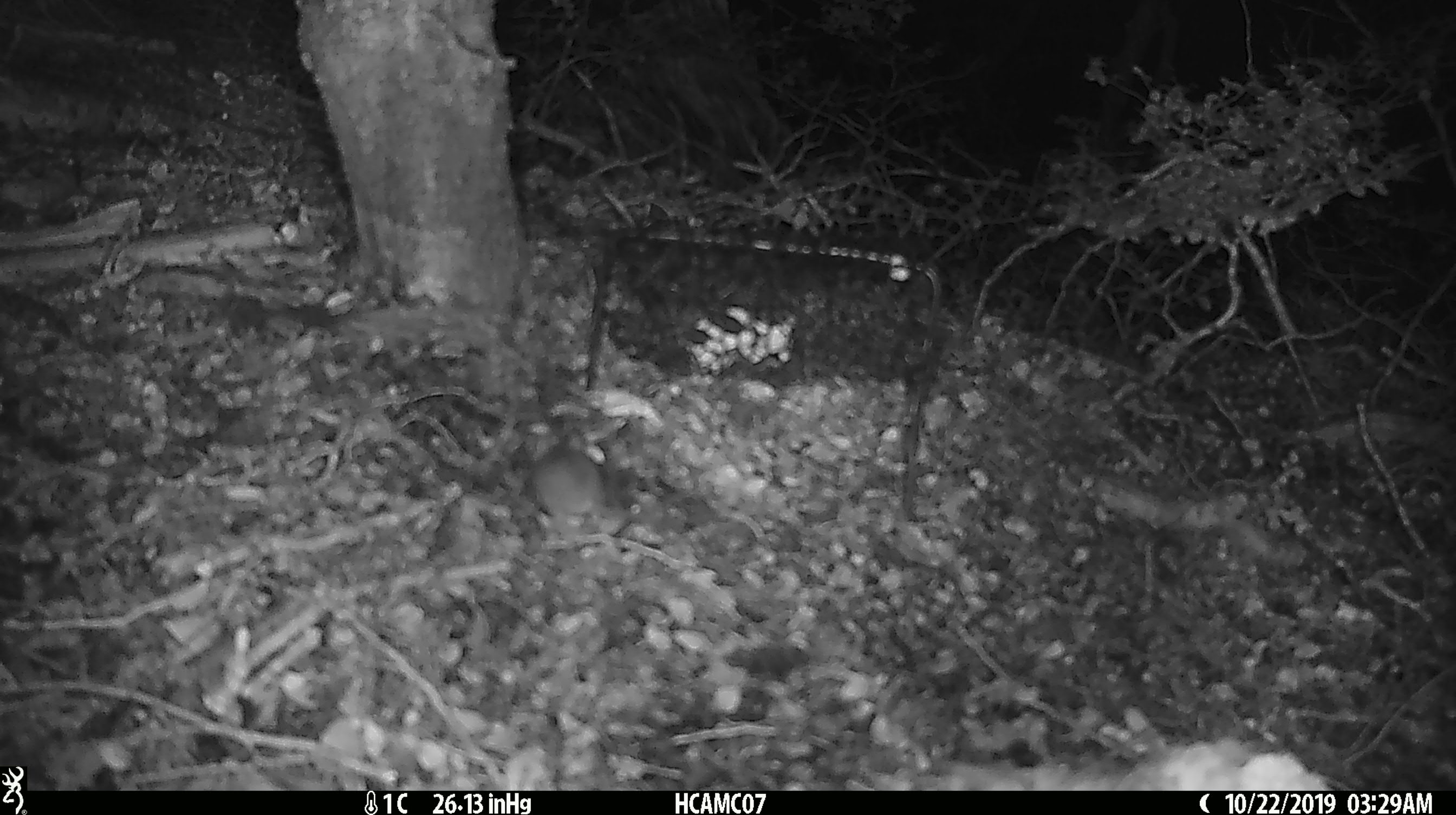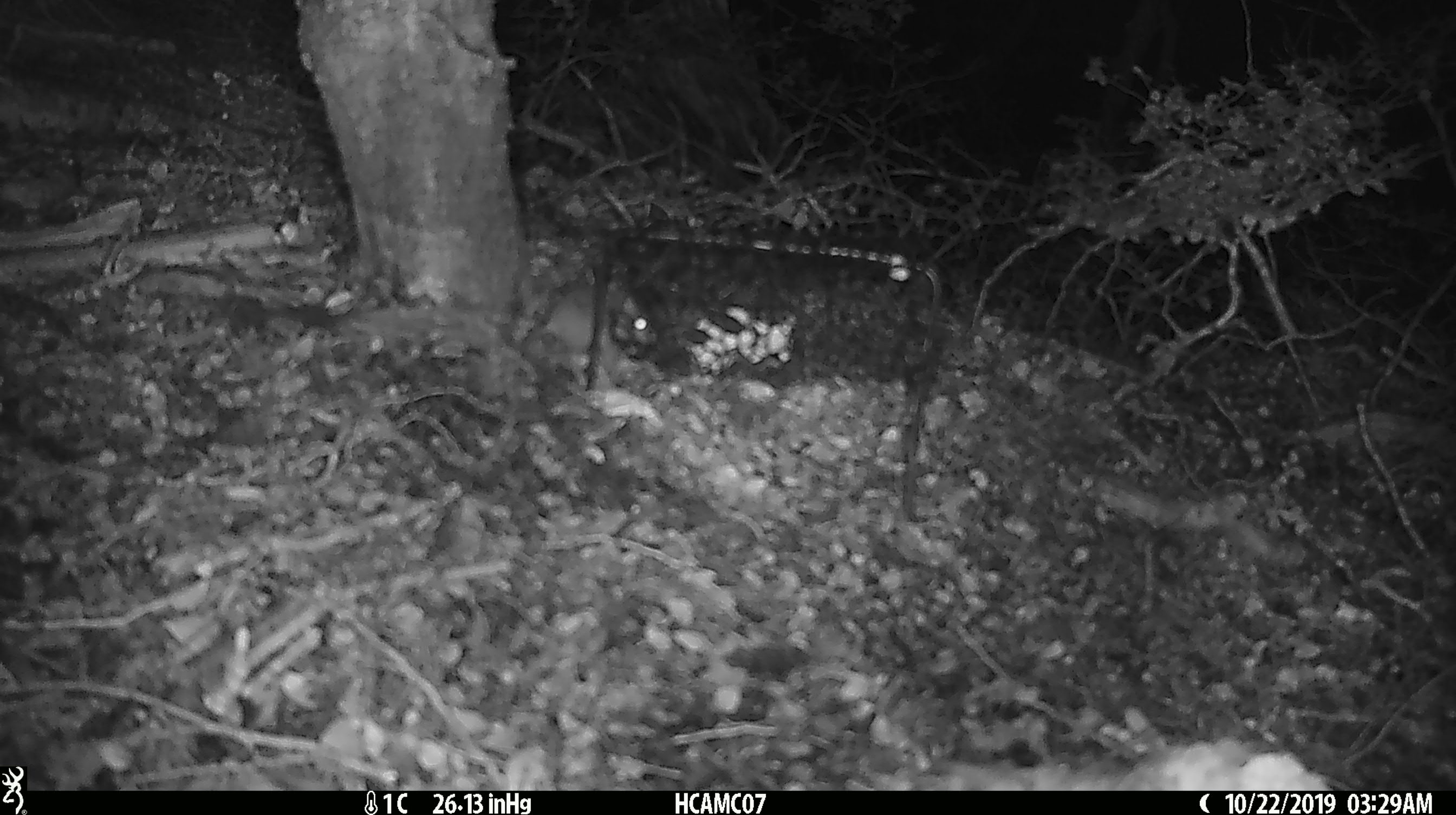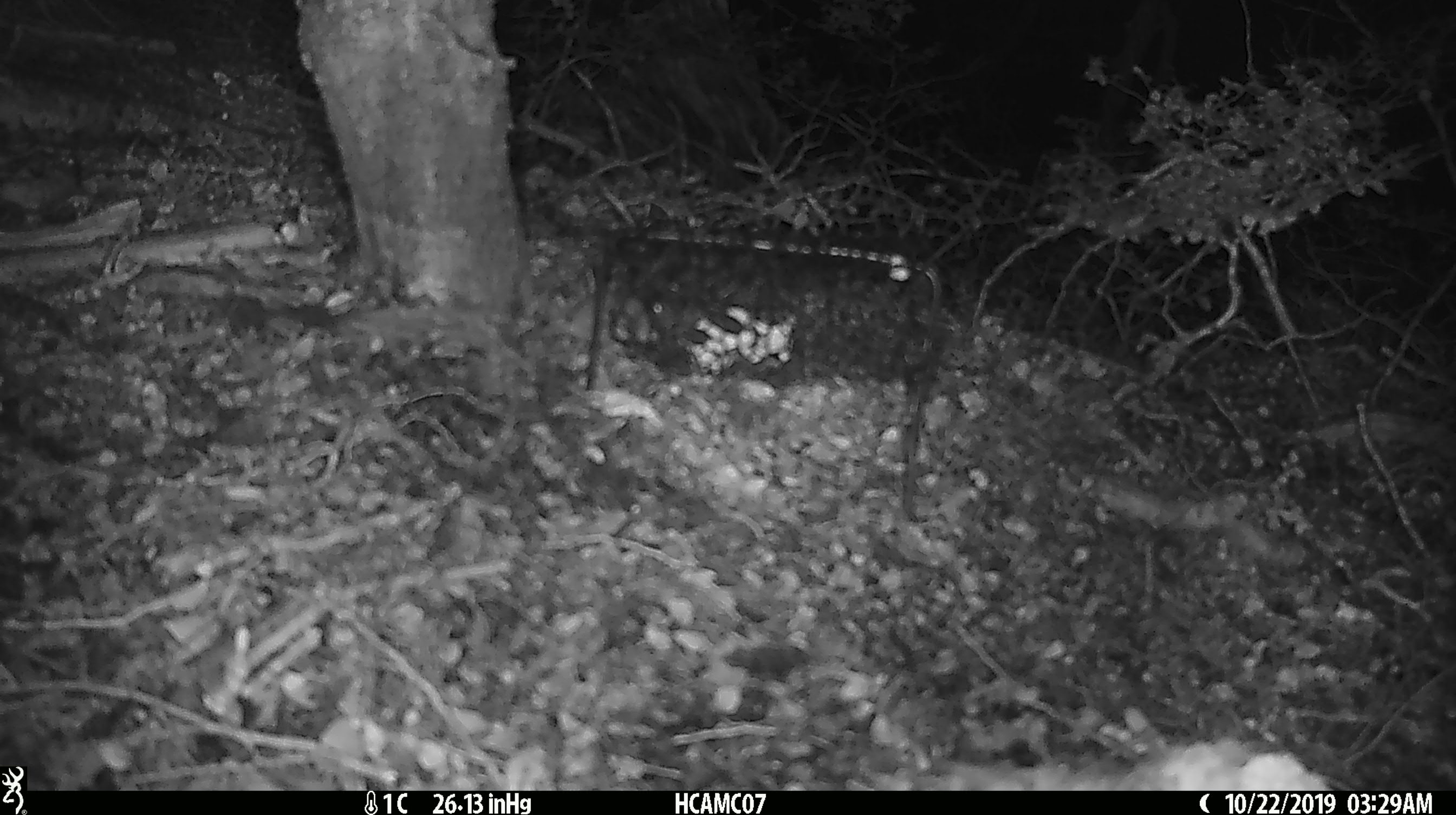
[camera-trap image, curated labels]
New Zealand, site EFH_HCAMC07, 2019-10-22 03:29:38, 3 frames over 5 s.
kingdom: Animalia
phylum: Chordata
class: Mammalia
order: Rodentia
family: Muridae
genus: Mus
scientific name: Mus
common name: mouse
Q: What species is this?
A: Mouse (Mus).